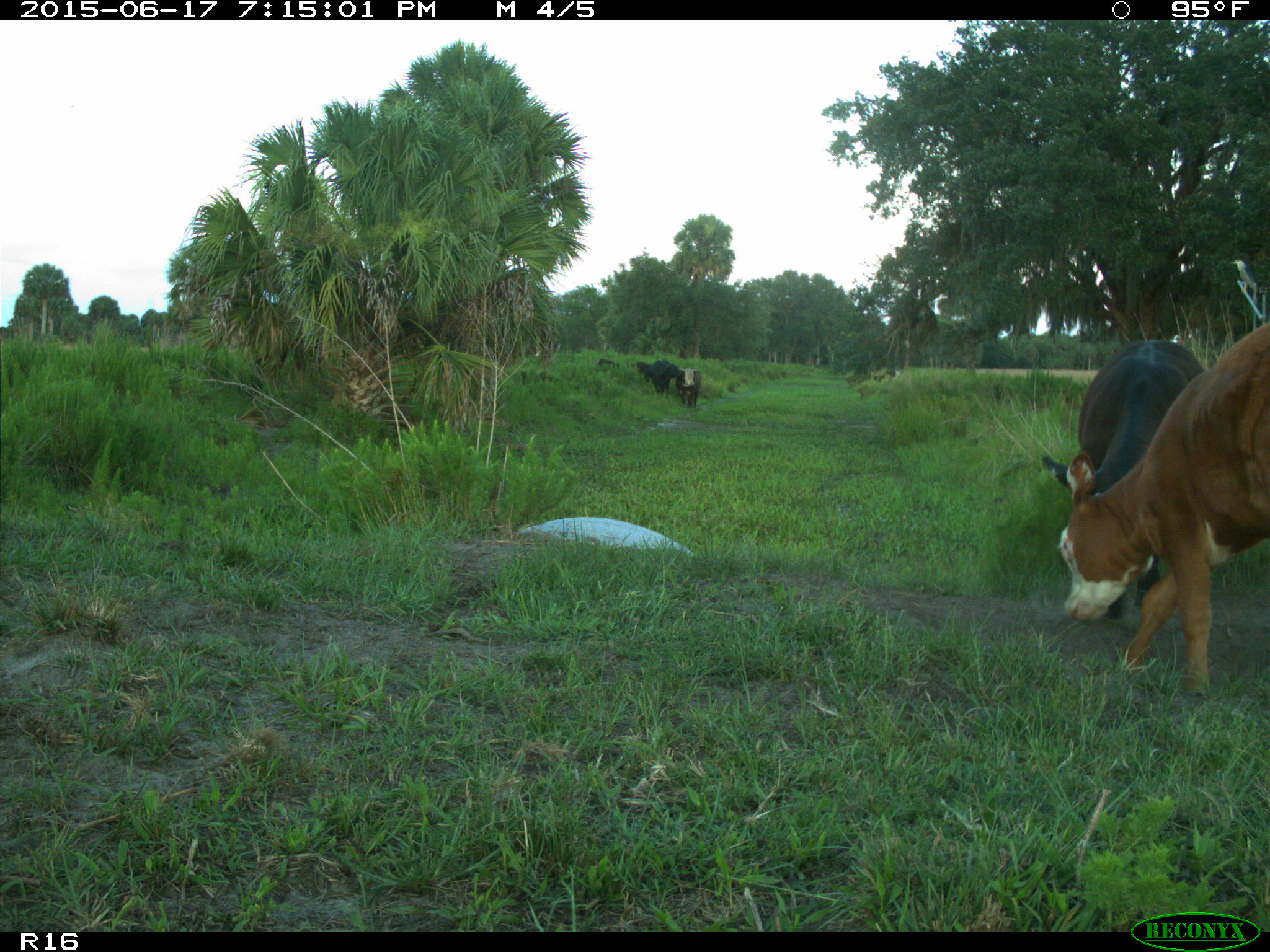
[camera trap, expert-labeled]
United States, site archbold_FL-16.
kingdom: Animalia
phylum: Chordata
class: Mammalia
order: Artiodactyla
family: Bovidae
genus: Bos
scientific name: Bos taurus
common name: domestic cow